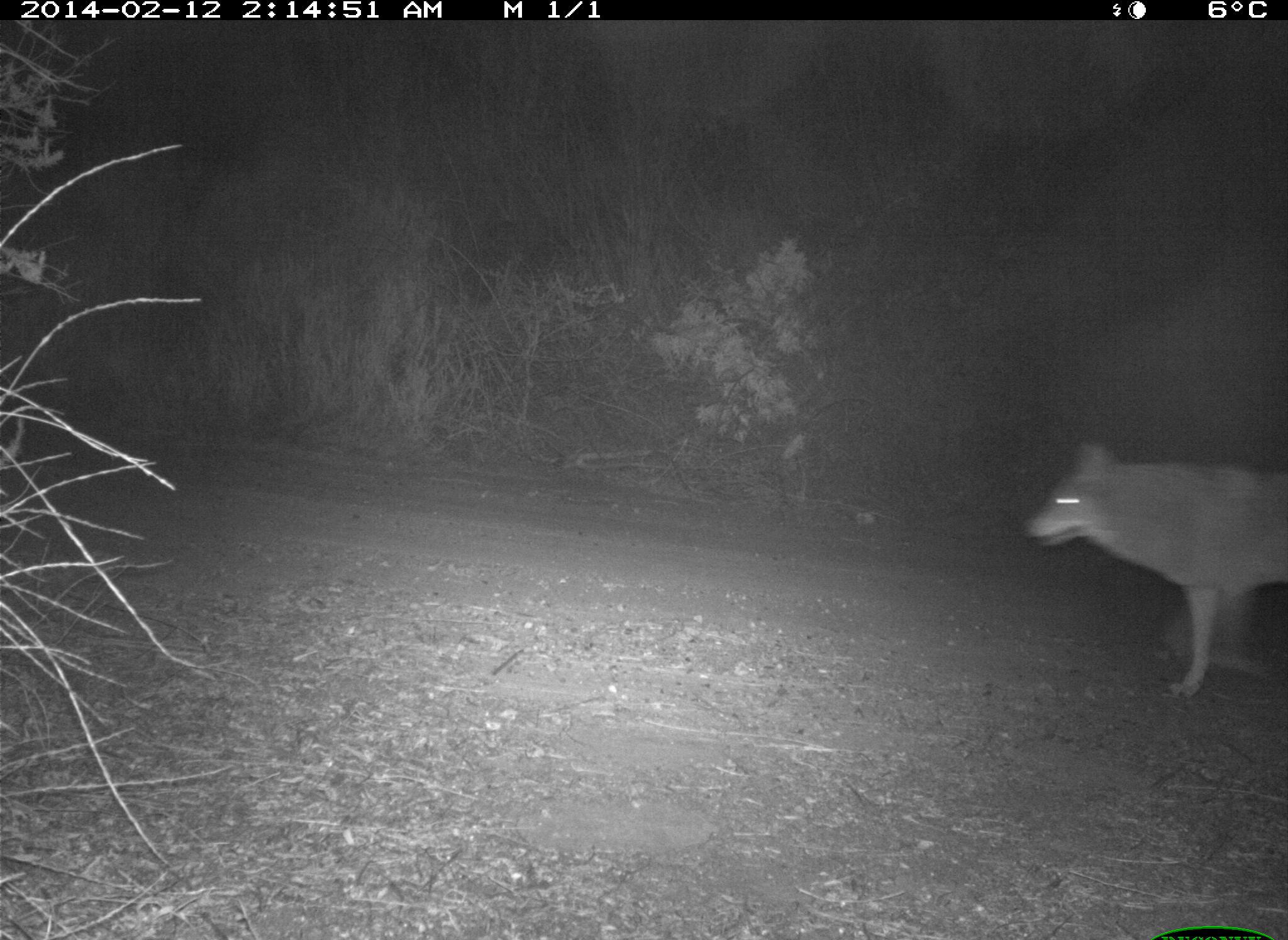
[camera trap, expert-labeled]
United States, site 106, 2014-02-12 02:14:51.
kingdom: Animalia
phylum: Chordata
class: Mammalia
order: Carnivora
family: Canidae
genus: Canis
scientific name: Canis latrans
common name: coyote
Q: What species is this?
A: Coyote (Canis latrans).